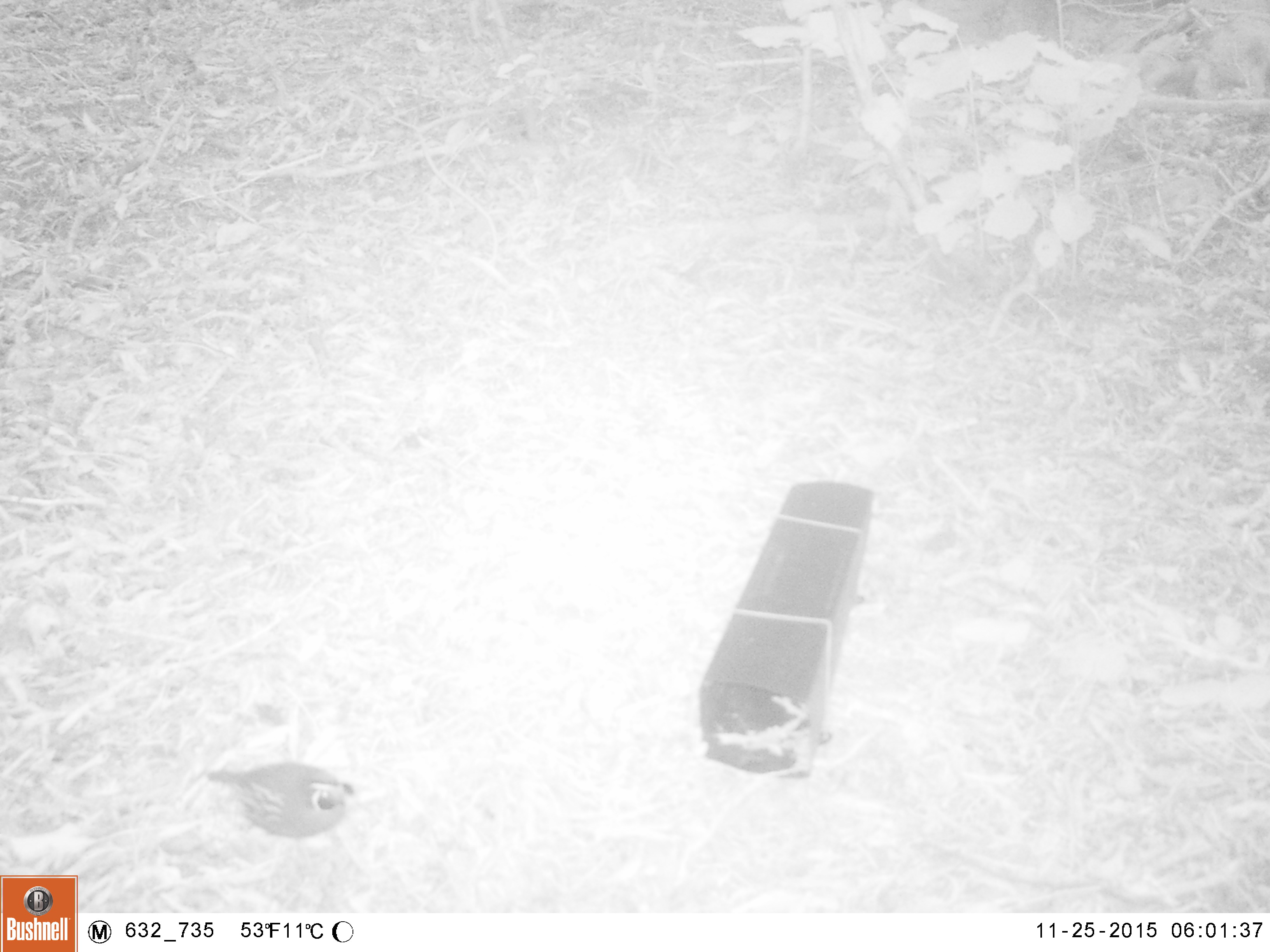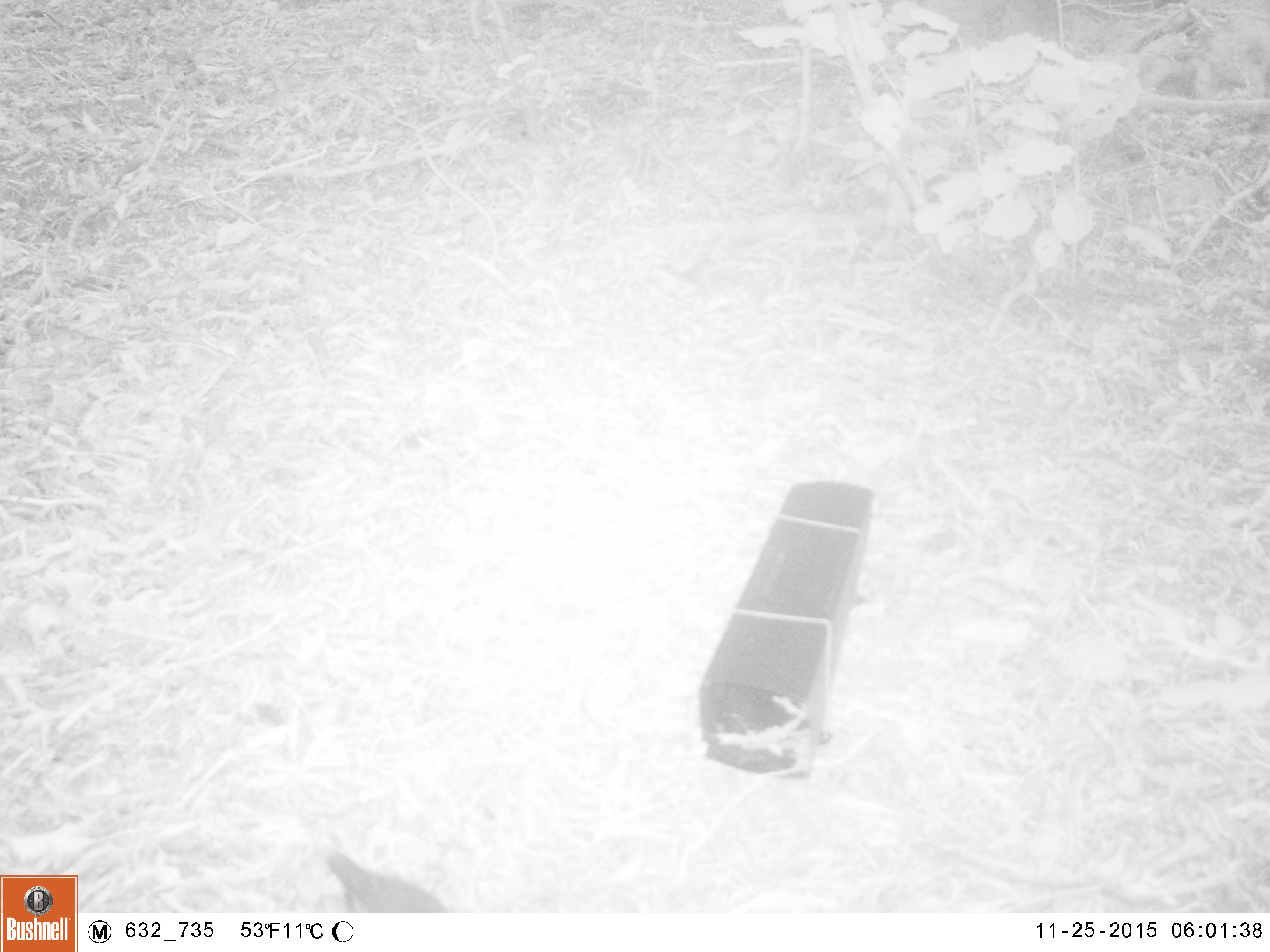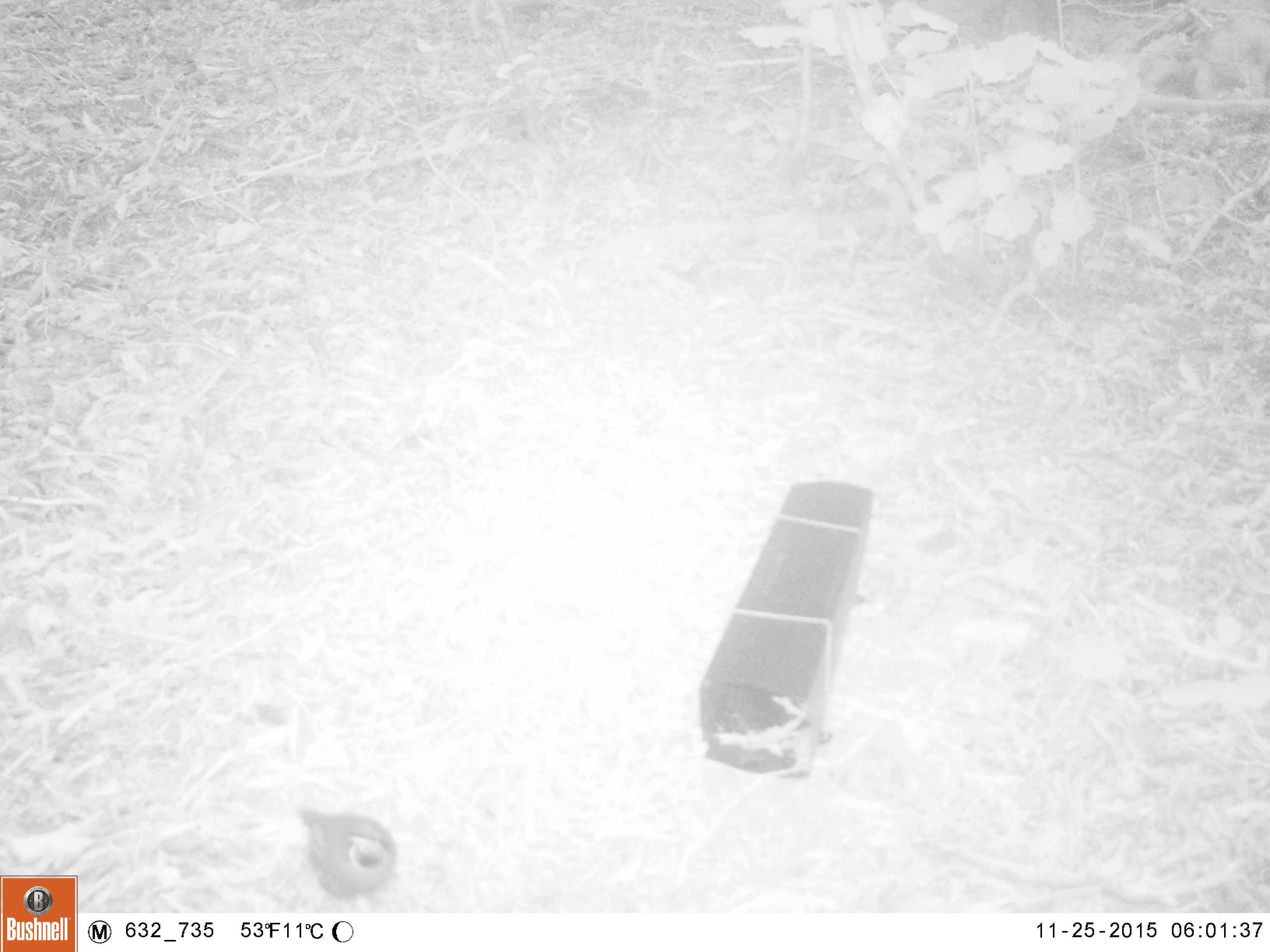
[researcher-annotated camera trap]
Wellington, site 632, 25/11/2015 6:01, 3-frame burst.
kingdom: Animalia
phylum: Chordata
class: Aves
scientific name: Aves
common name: bird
Bird (Aves).